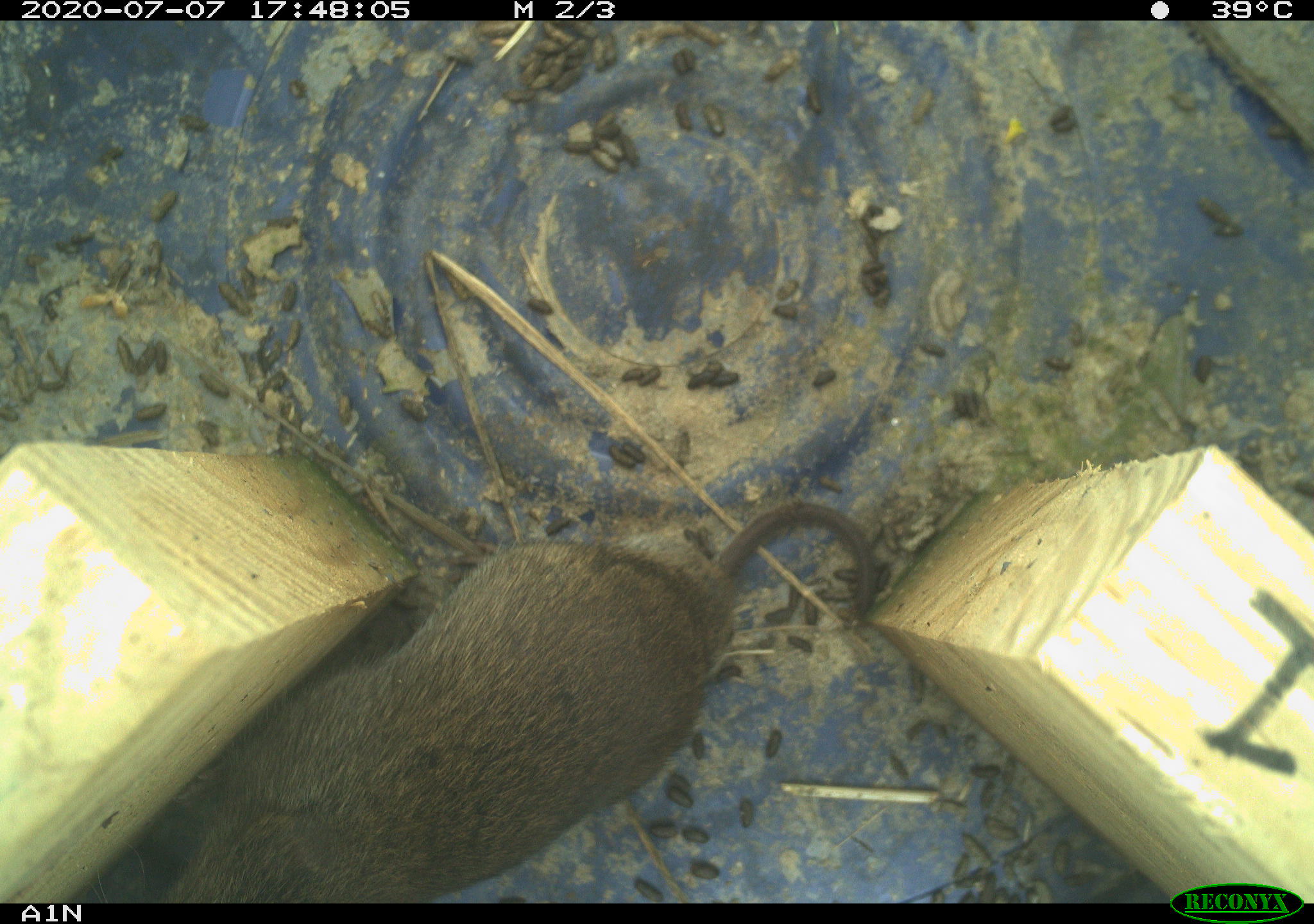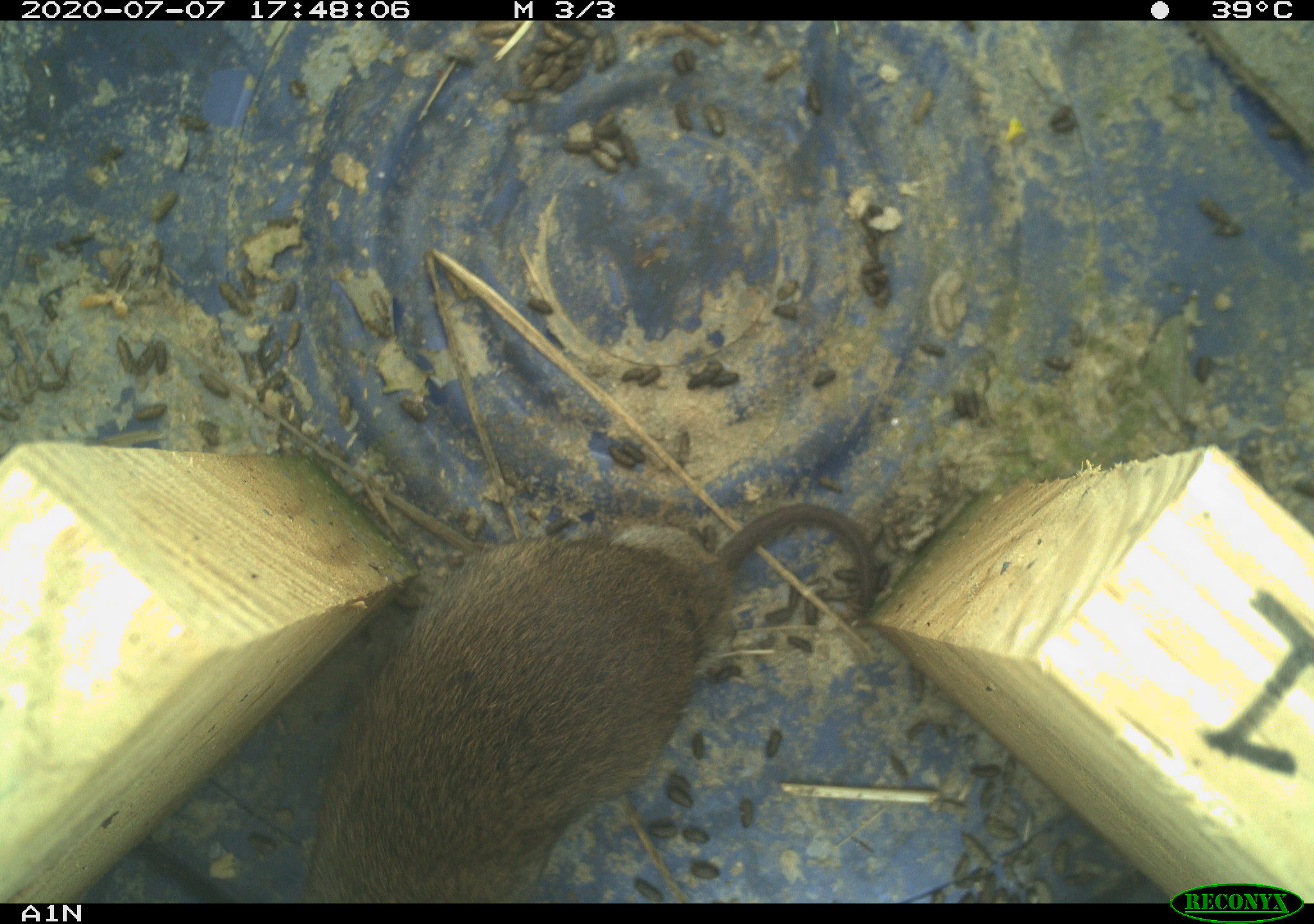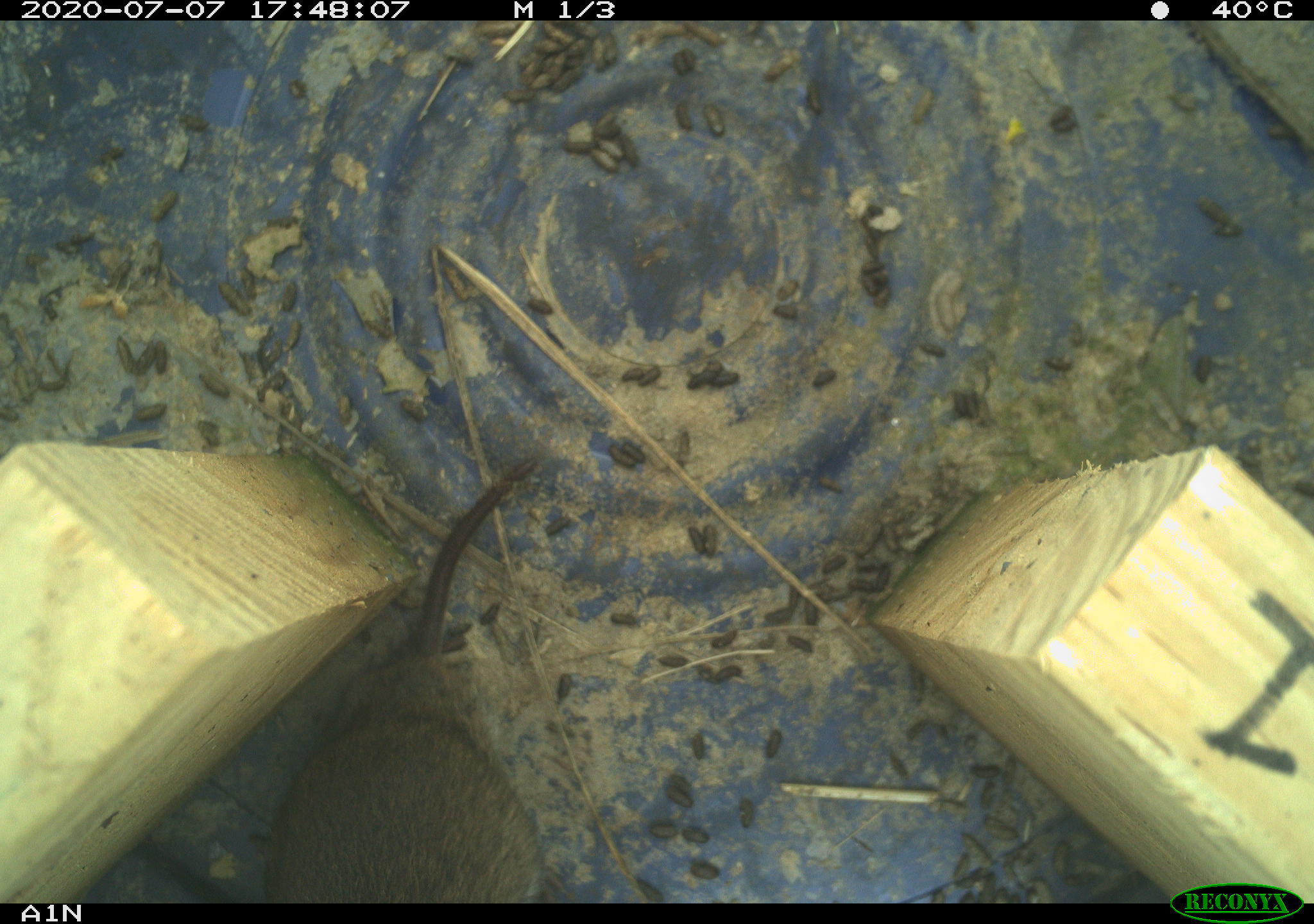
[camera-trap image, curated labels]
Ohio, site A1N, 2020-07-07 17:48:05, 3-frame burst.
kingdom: Animalia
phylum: Chordata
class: Mammalia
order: Rodentia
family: Cricetidae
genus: Microtus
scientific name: Microtus pennsylvanicus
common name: meadow vole